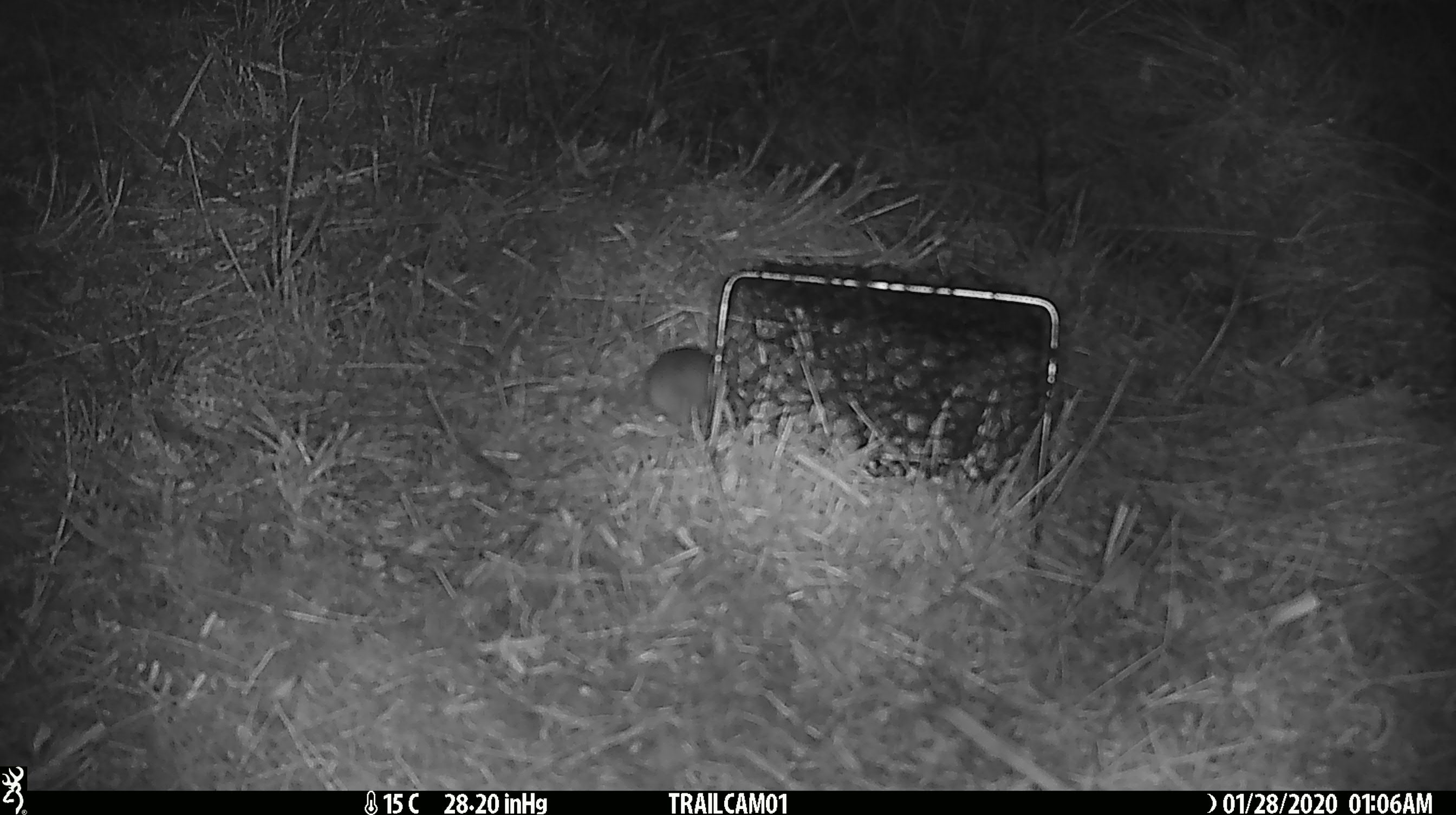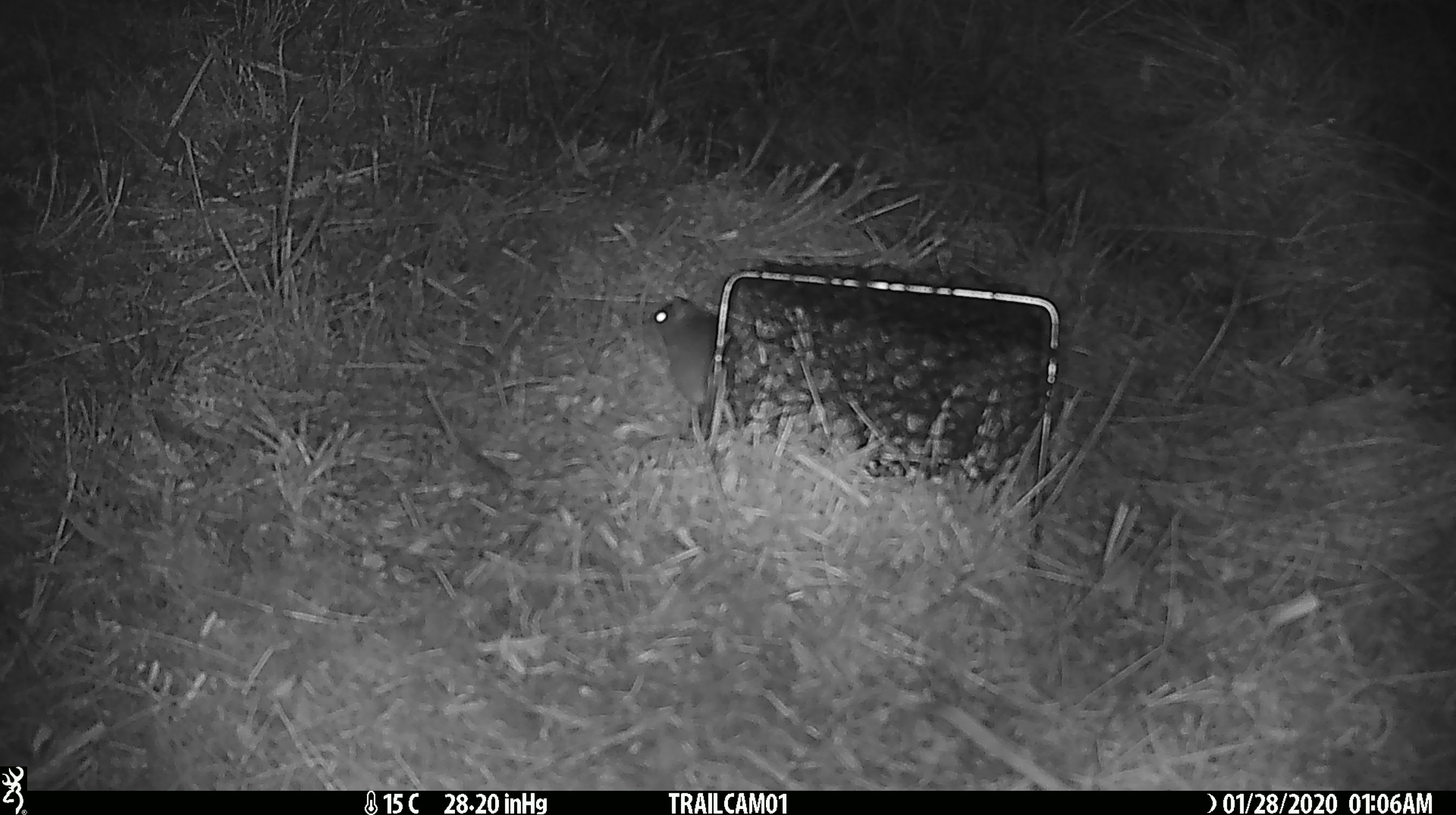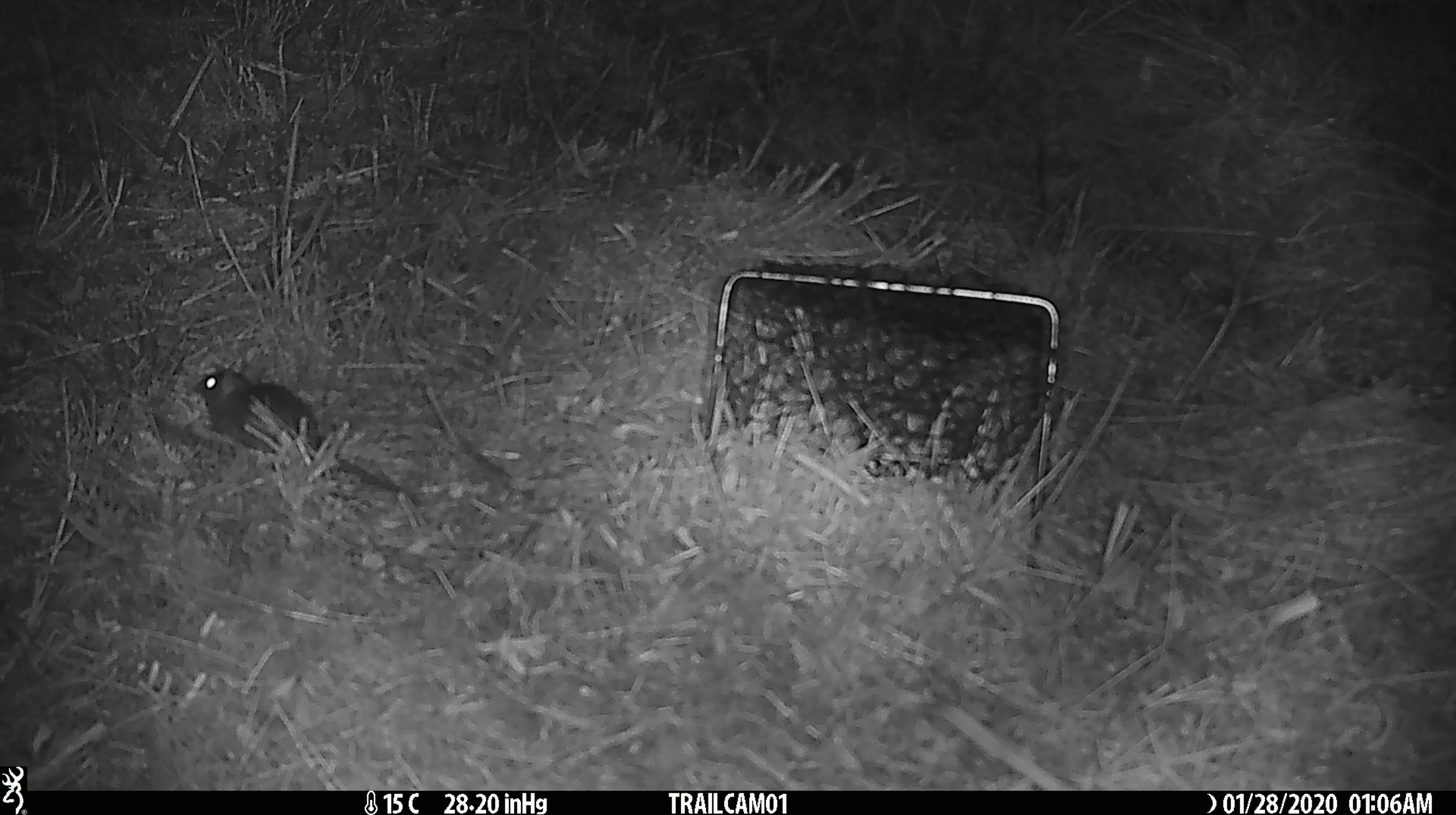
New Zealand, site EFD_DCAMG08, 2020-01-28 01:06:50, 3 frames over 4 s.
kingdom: Animalia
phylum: Chordata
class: Mammalia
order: Rodentia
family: Muridae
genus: Mus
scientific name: Mus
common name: mouse